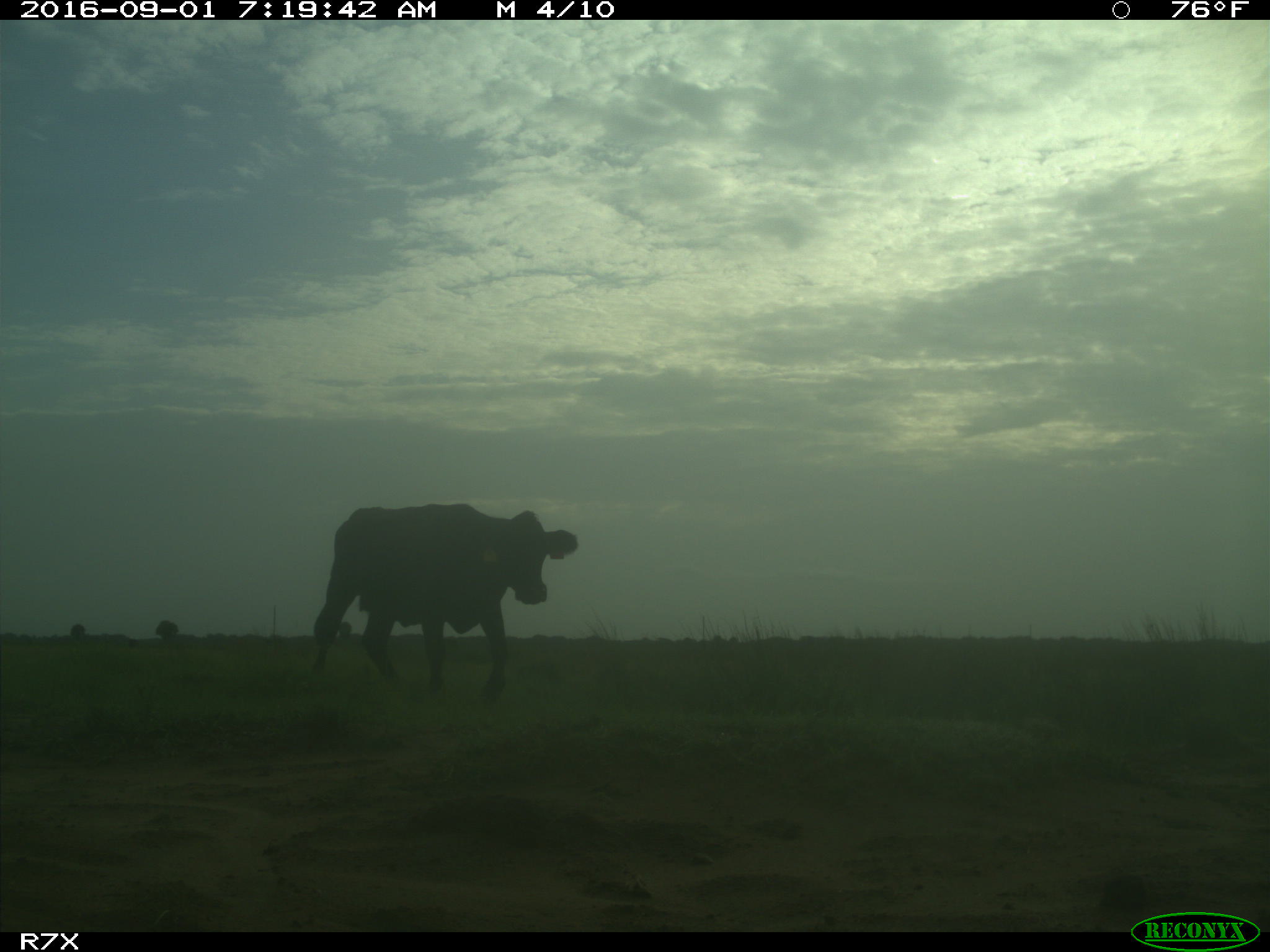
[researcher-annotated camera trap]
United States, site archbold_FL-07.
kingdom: Animalia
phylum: Chordata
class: Mammalia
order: Artiodactyla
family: Bovidae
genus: Bos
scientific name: Bos taurus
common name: domestic cow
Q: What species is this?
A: Bos taurus (domestic cow).